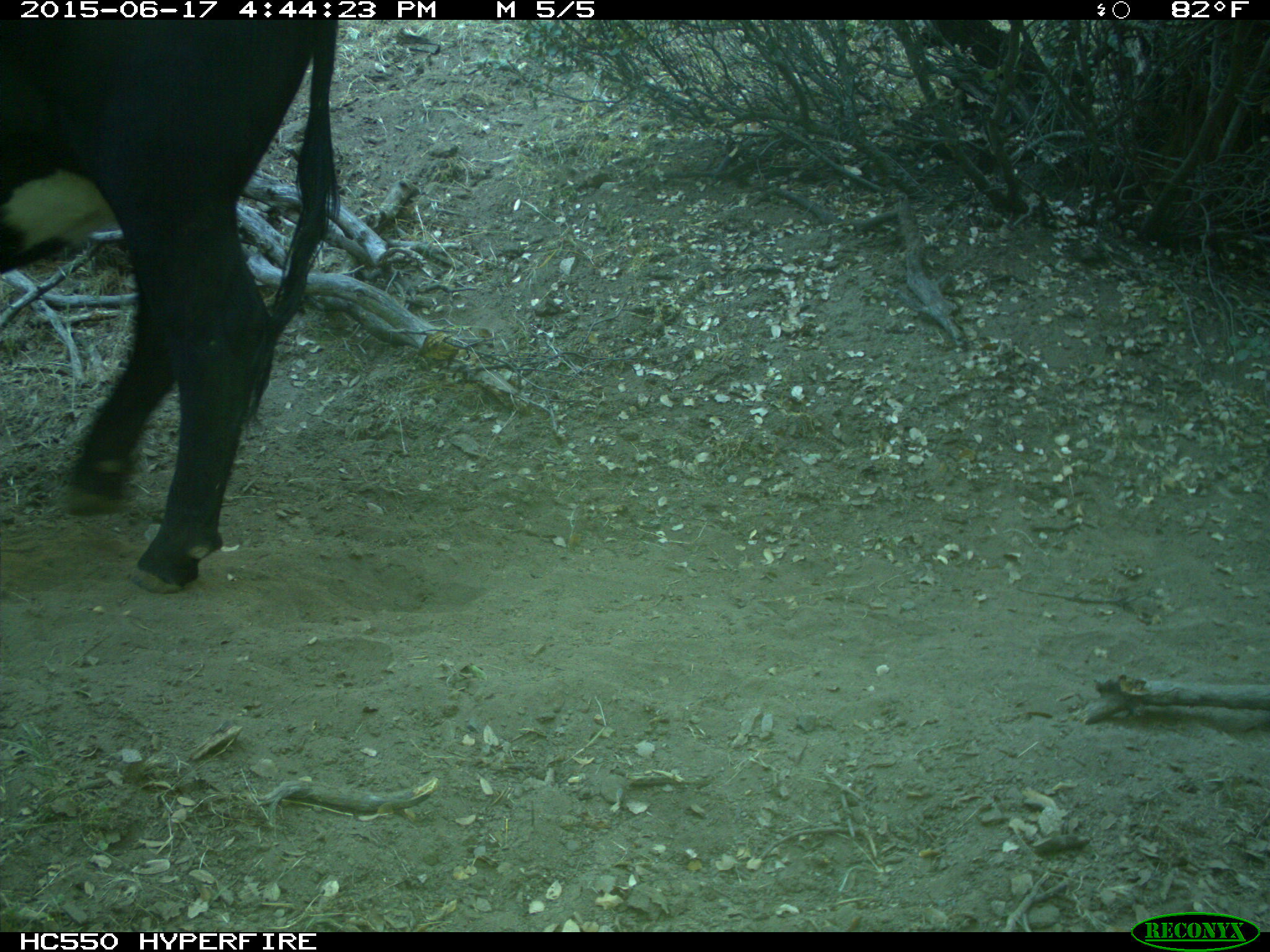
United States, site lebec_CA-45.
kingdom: Animalia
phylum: Chordata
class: Mammalia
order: Artiodactyla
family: Bovidae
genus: Bos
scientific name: Bos taurus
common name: domestic cow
Bos taurus (domestic cow).